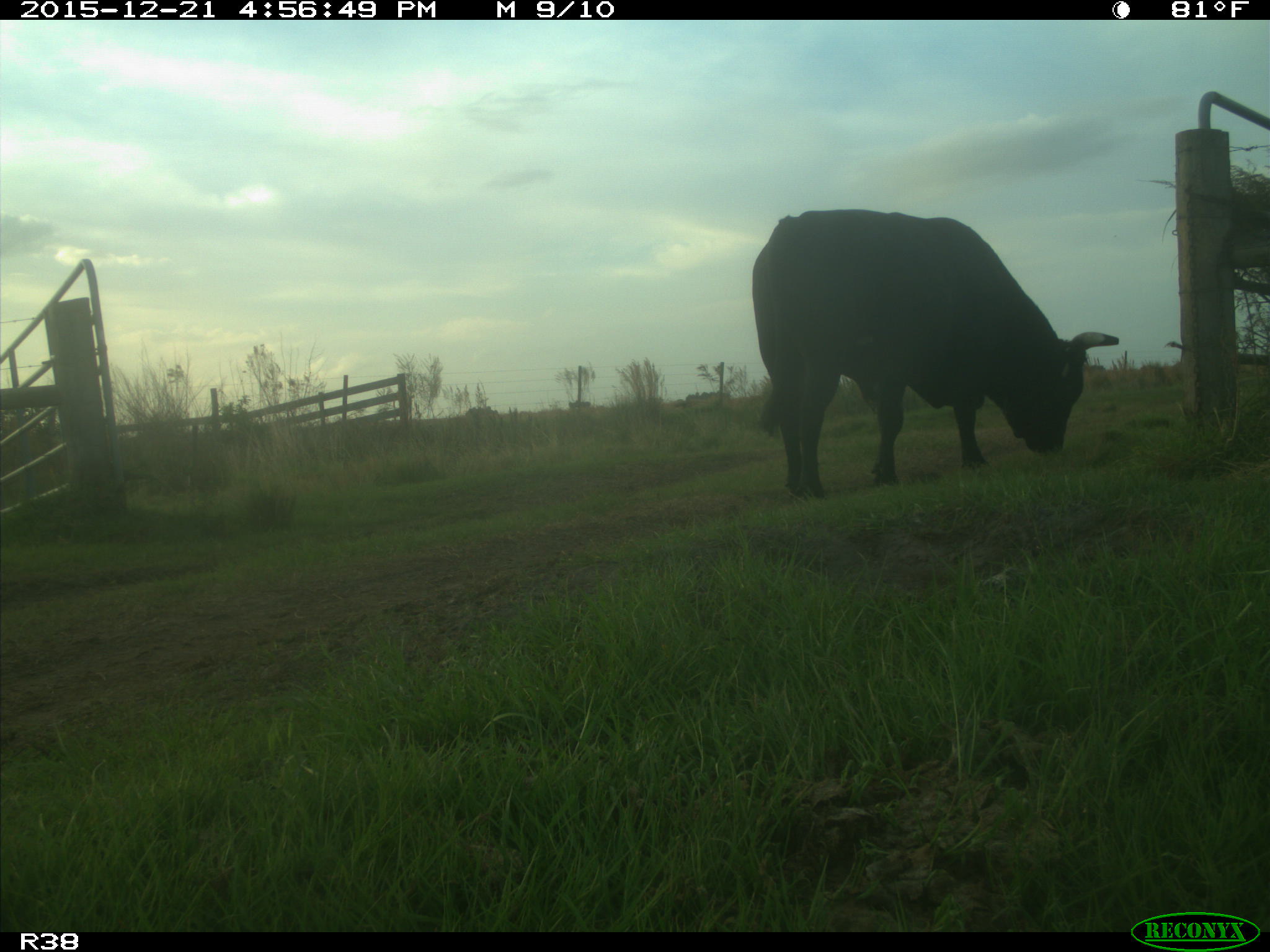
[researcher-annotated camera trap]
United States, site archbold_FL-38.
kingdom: Animalia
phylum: Chordata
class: Mammalia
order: Artiodactyla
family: Bovidae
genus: Bos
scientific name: Bos taurus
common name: domestic cow